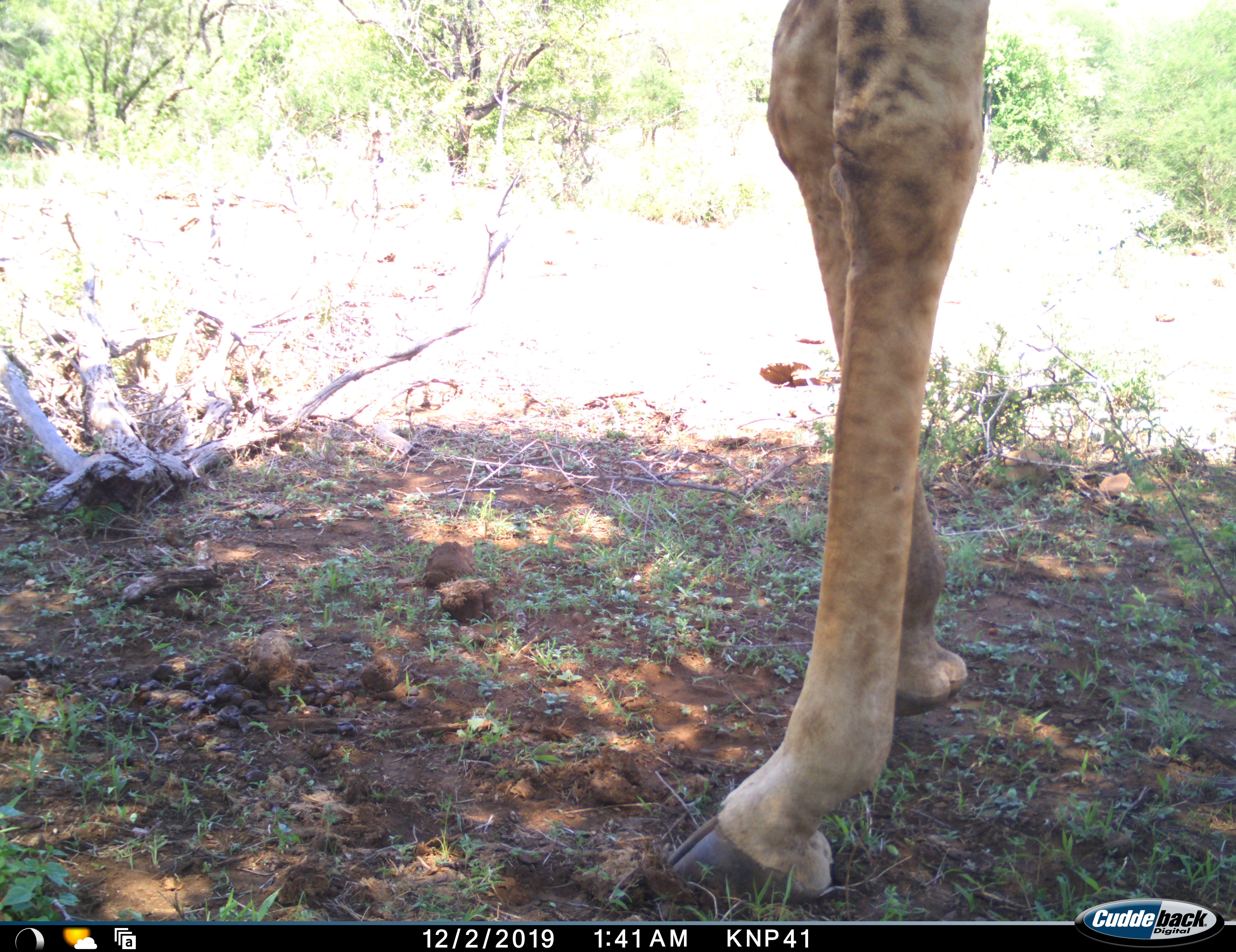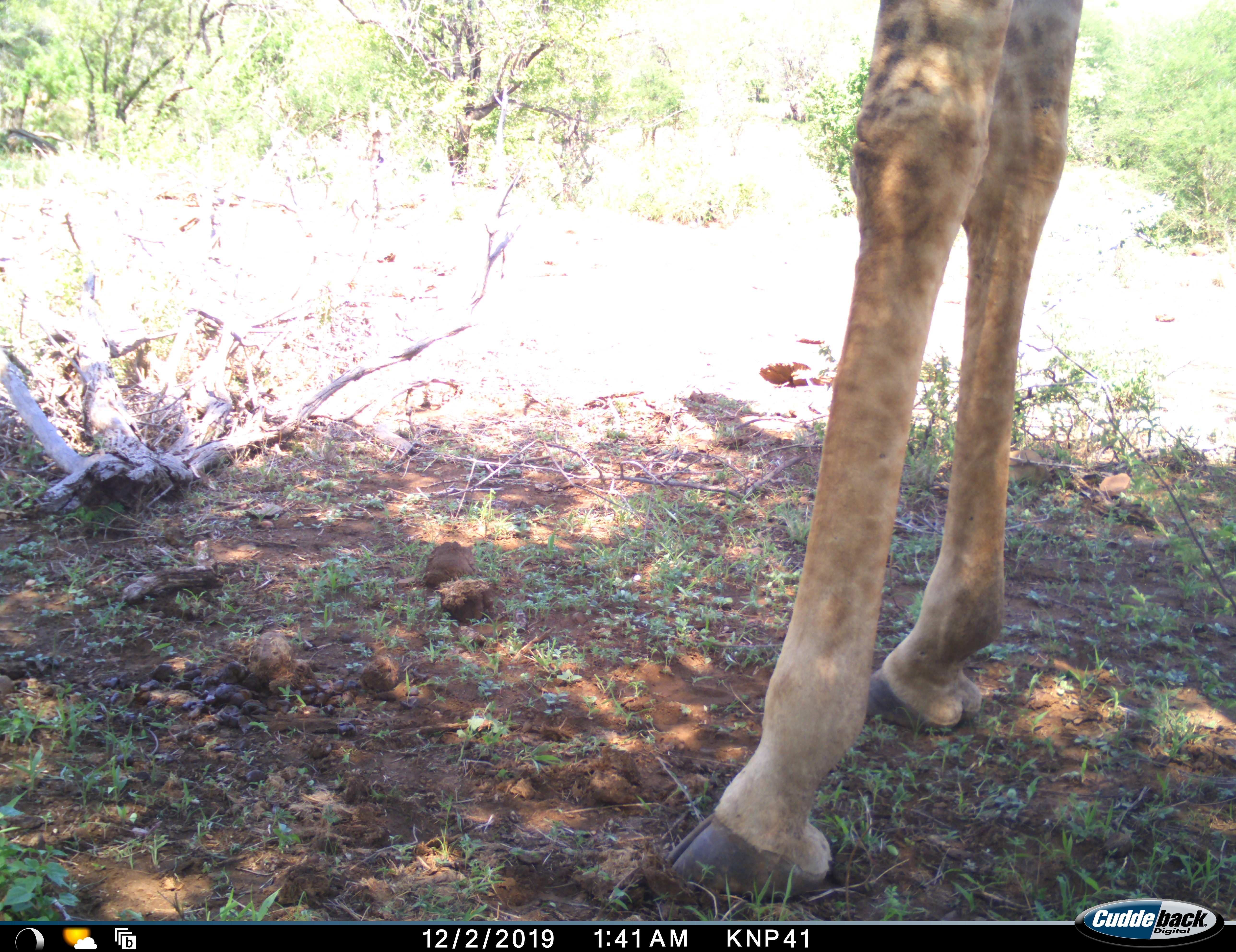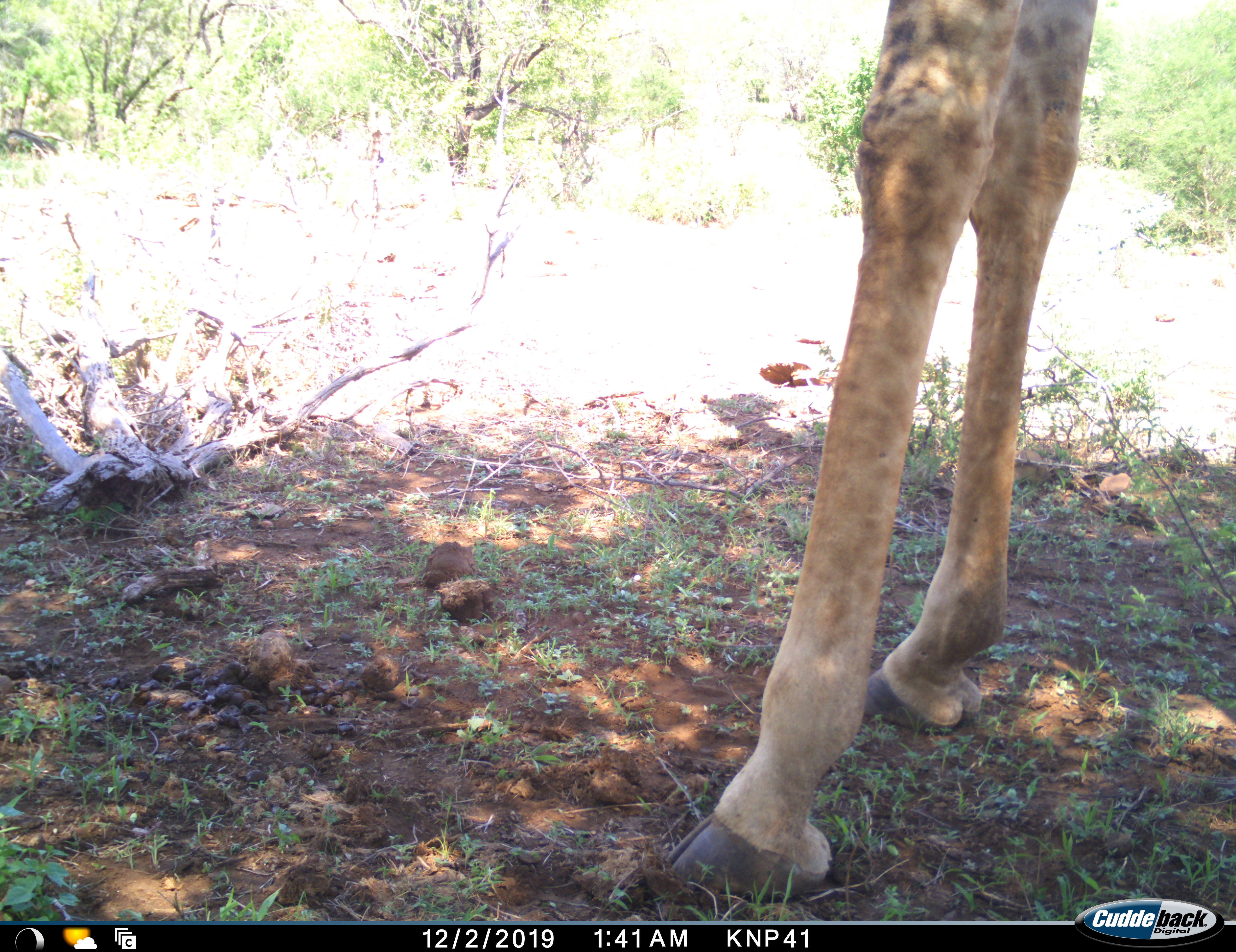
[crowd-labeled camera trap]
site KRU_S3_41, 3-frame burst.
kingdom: Animalia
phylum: Chordata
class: Mammalia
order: Artiodactyla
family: Giraffidae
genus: Giraffa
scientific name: Giraffa camelopardalis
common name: giraffe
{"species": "giraffe (Giraffa camelopardalis)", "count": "1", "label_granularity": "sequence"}